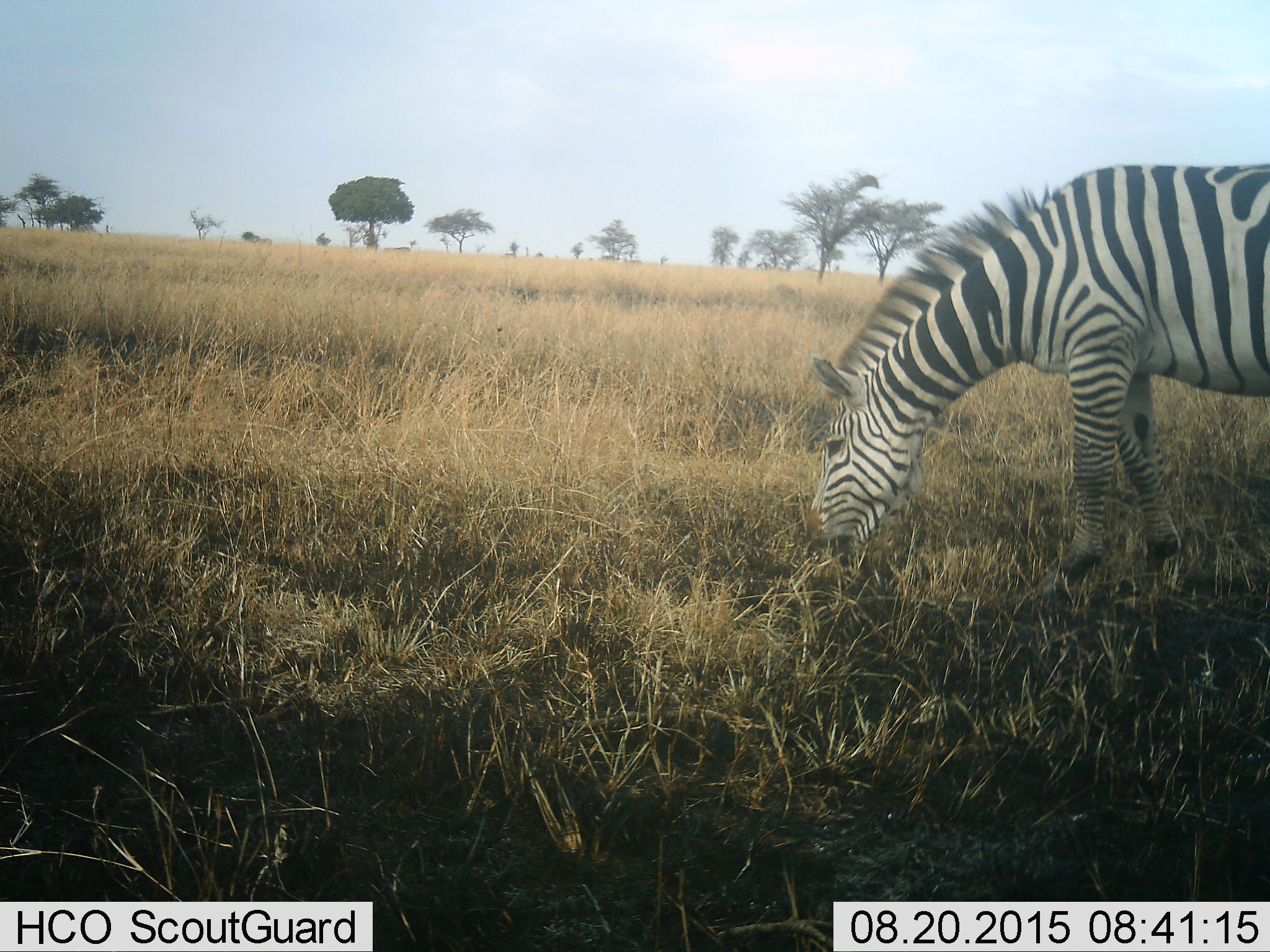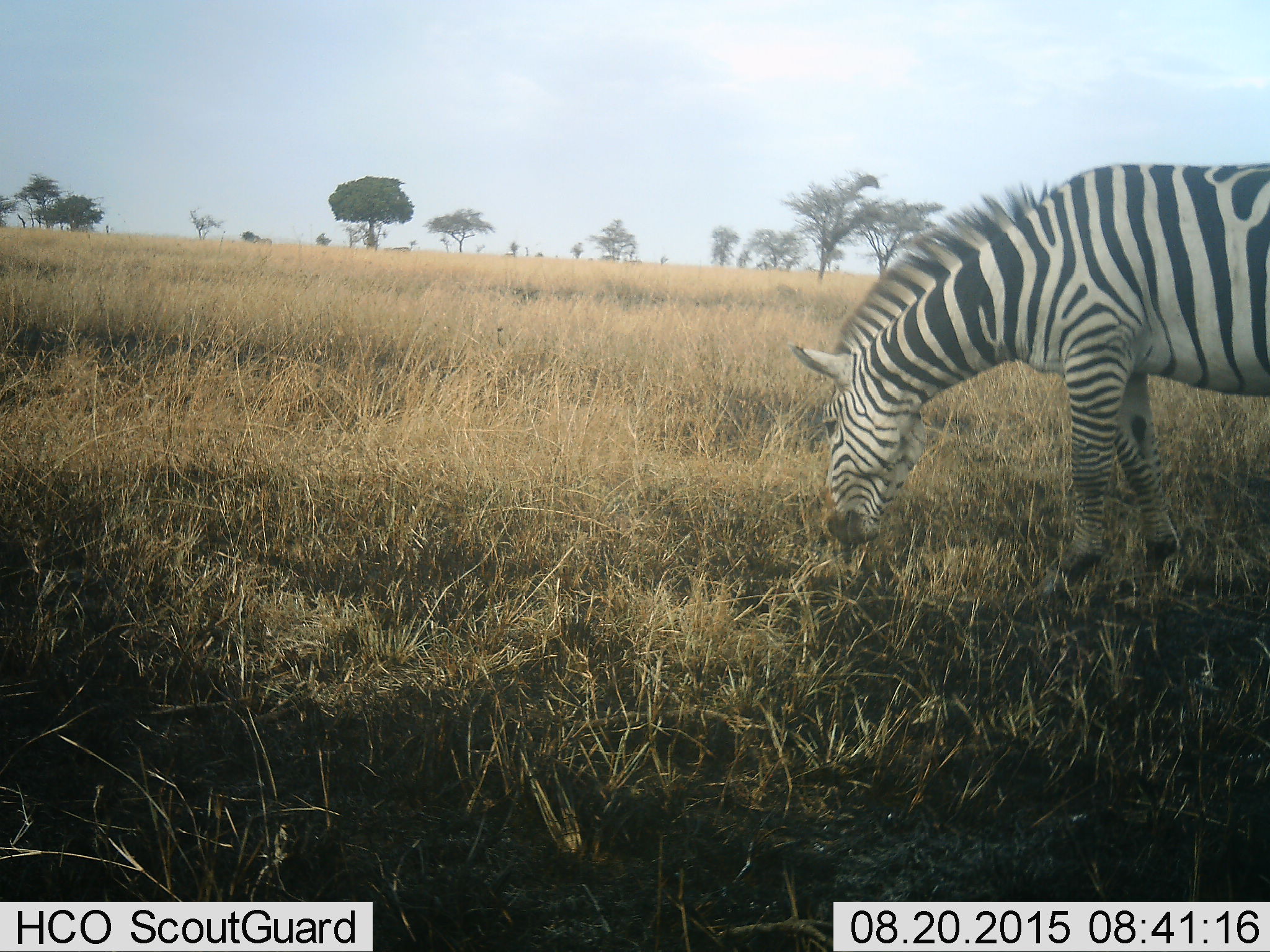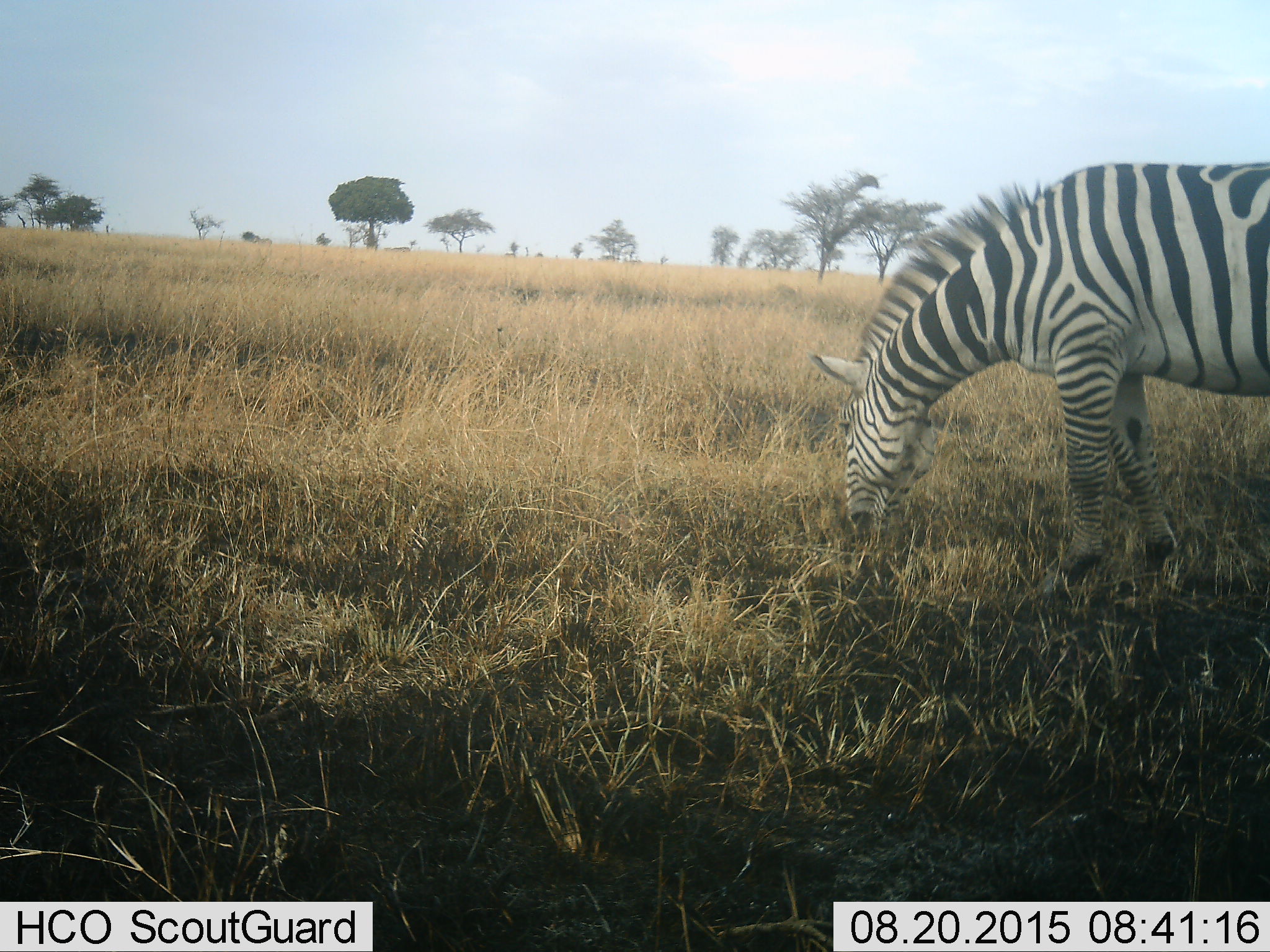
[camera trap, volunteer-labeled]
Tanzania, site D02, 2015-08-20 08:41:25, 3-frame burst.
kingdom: Animalia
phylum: Chordata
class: Mammalia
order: Perissodactyla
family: Equidae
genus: Equus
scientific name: Equus quagga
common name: plains zebra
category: zebra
Zebra (plains zebra) (Equus quagga), count 1. Behavior (volunteer vote fractions): standing 24%, resting 0%, moving 6%, interacting 0%. Young present (vote fraction): 0%. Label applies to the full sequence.